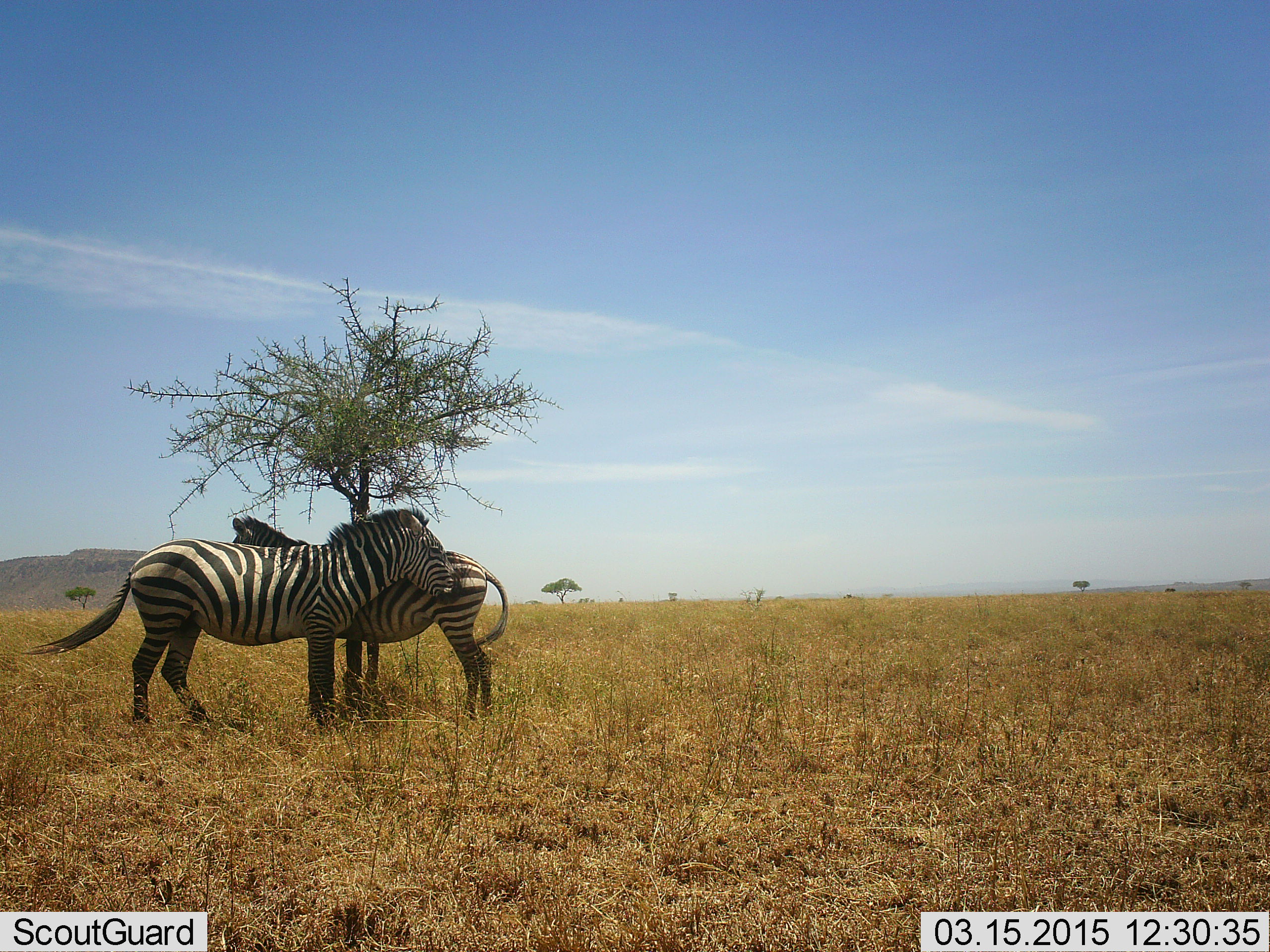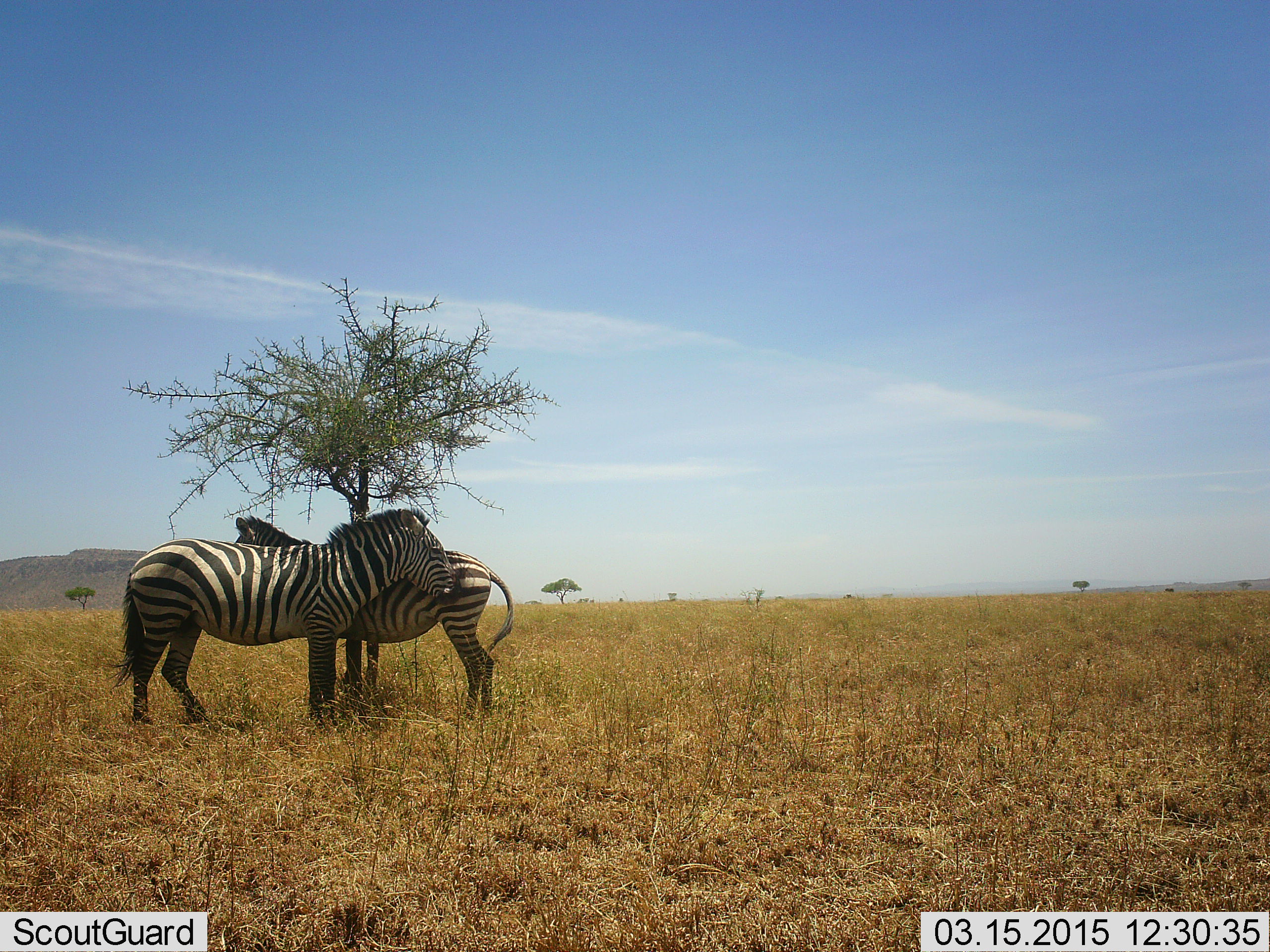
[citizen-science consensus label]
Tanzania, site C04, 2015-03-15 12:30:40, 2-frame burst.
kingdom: Animalia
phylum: Chordata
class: Mammalia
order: Perissodactyla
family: Equidae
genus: Equus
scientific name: Equus quagga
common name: plains zebra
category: zebra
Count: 2.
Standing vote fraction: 70%.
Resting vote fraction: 10%.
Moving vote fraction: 0%.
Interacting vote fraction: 70%.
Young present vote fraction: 0%.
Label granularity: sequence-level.